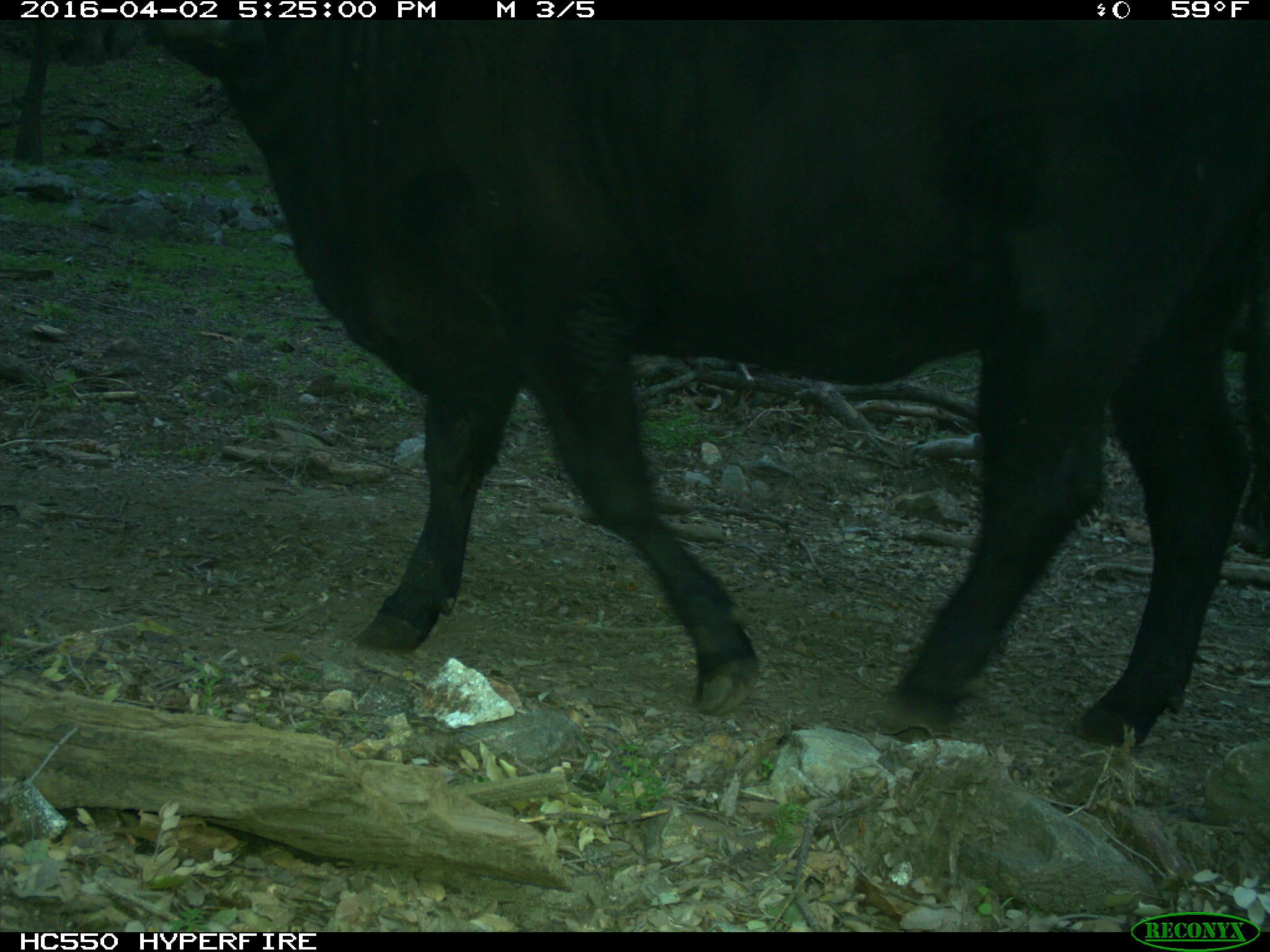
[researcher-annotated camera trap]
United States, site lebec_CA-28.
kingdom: Animalia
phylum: Chordata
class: Mammalia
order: Artiodactyla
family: Bovidae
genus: Bos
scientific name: Bos taurus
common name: domestic cow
Bos taurus (domestic cow).